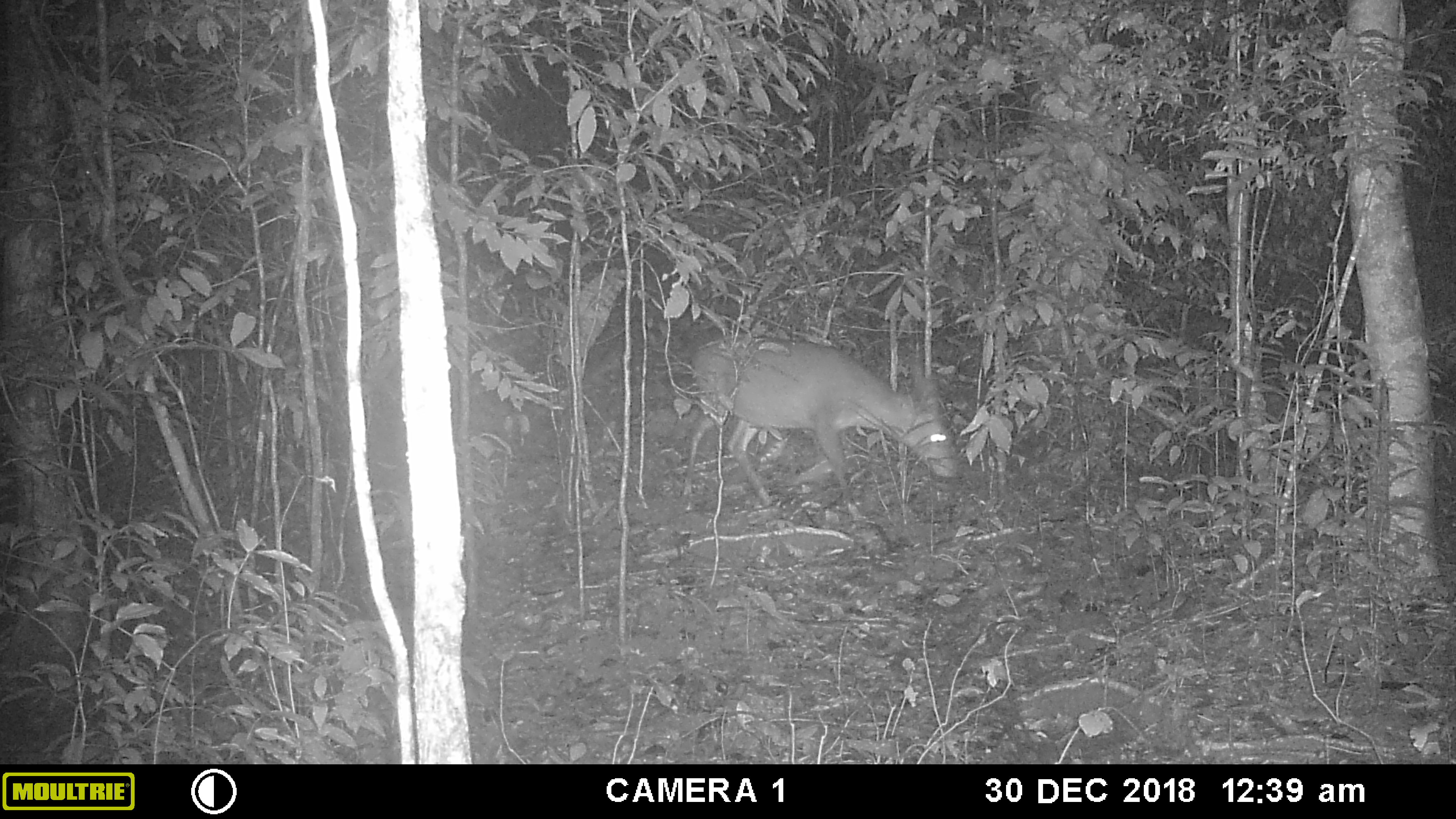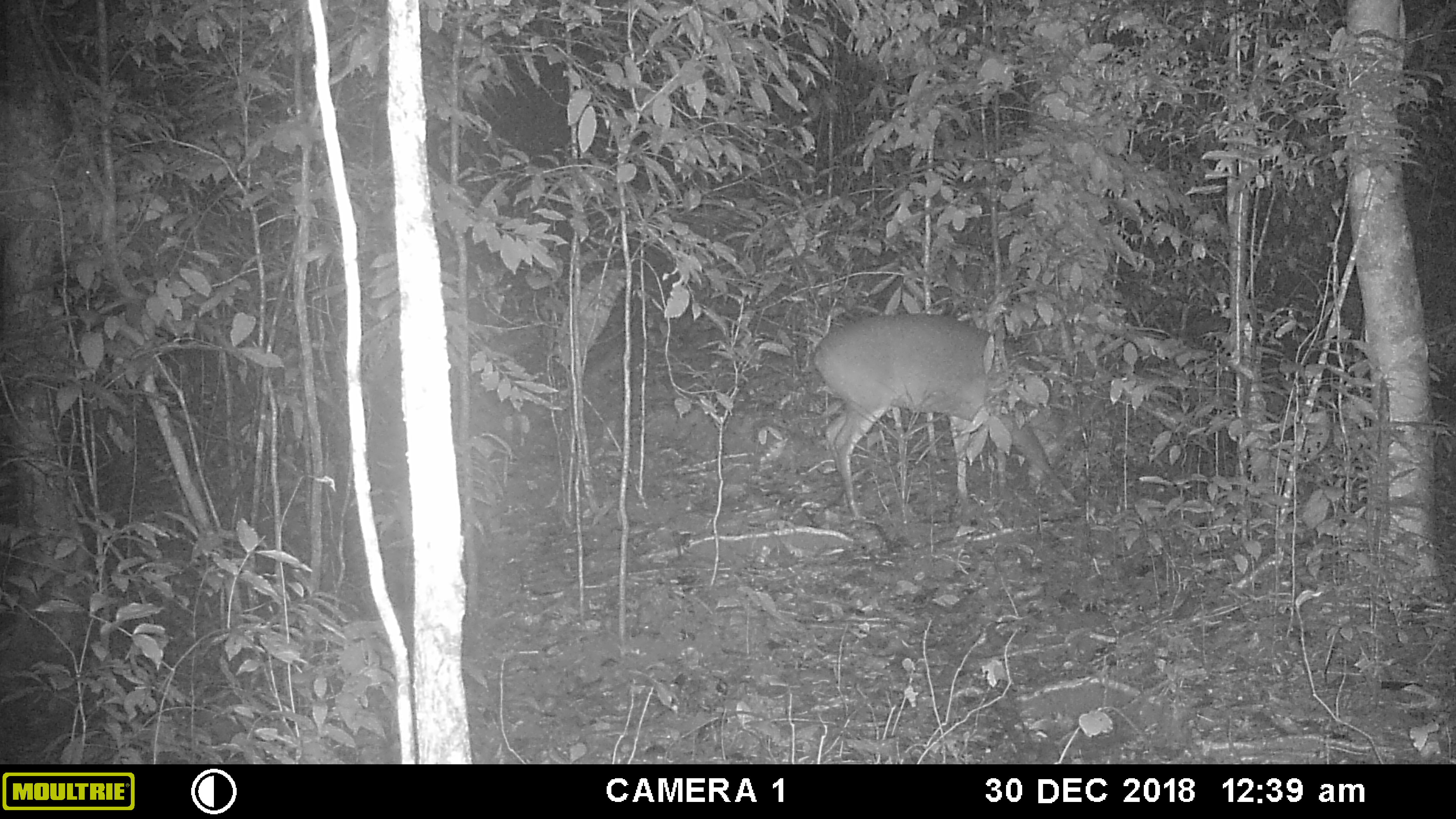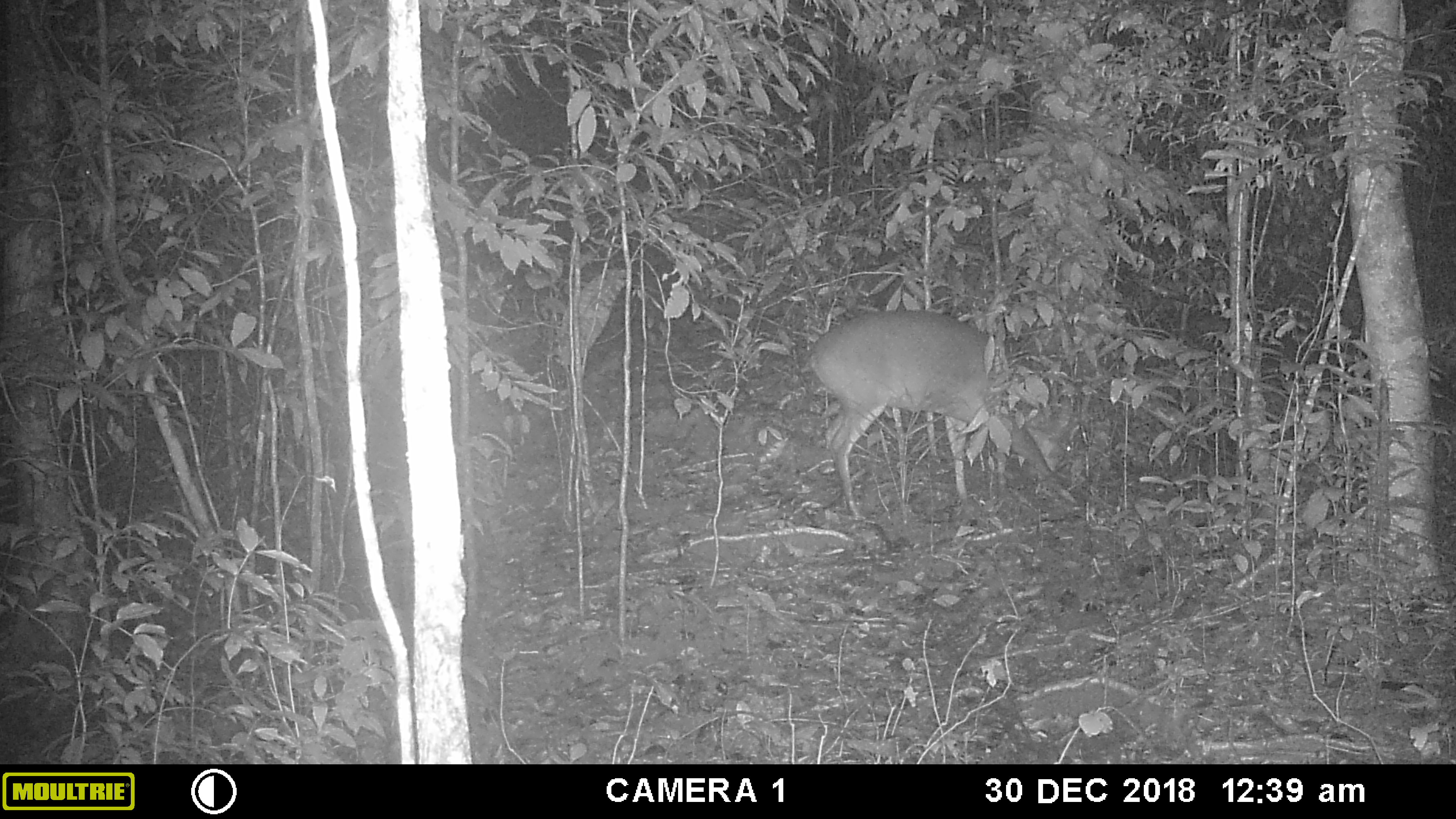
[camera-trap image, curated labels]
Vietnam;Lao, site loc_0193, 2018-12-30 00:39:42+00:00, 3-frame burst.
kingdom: Animalia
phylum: Chordata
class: Mammalia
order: Artiodactyla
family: Cervidae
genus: Muntiacus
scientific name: Muntiacus vuquangensis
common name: large-antlered muntjac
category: large antlered muntjac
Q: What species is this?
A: Large antlered muntjac (large-antlered muntjac) (Muntiacus vuquangensis).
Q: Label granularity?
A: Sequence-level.